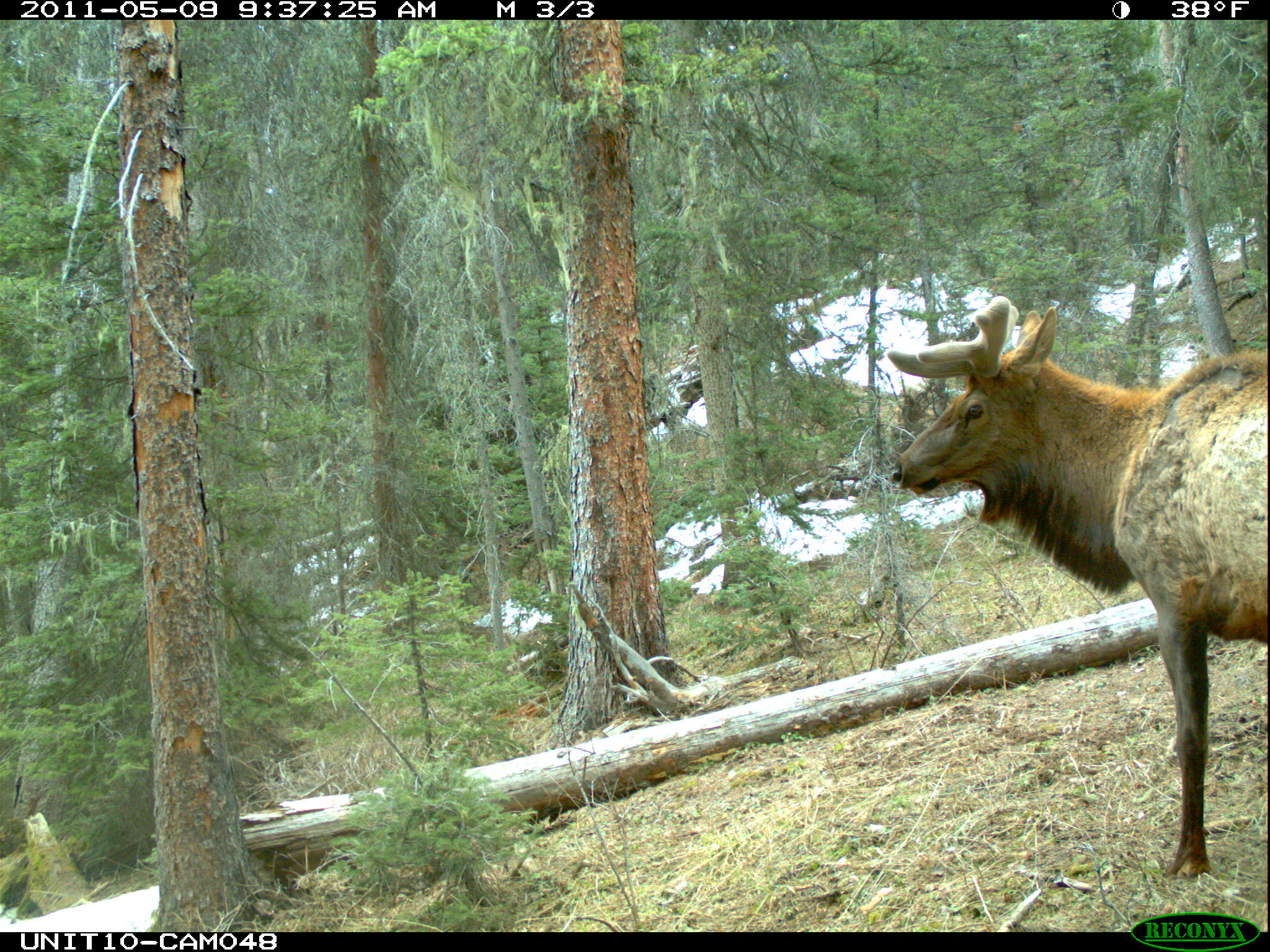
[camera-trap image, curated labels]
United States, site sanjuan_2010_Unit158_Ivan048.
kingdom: Animalia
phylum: Chordata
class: Mammalia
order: Artiodactyla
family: Cervidae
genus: Cervus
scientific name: Cervus elaphus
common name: red deer